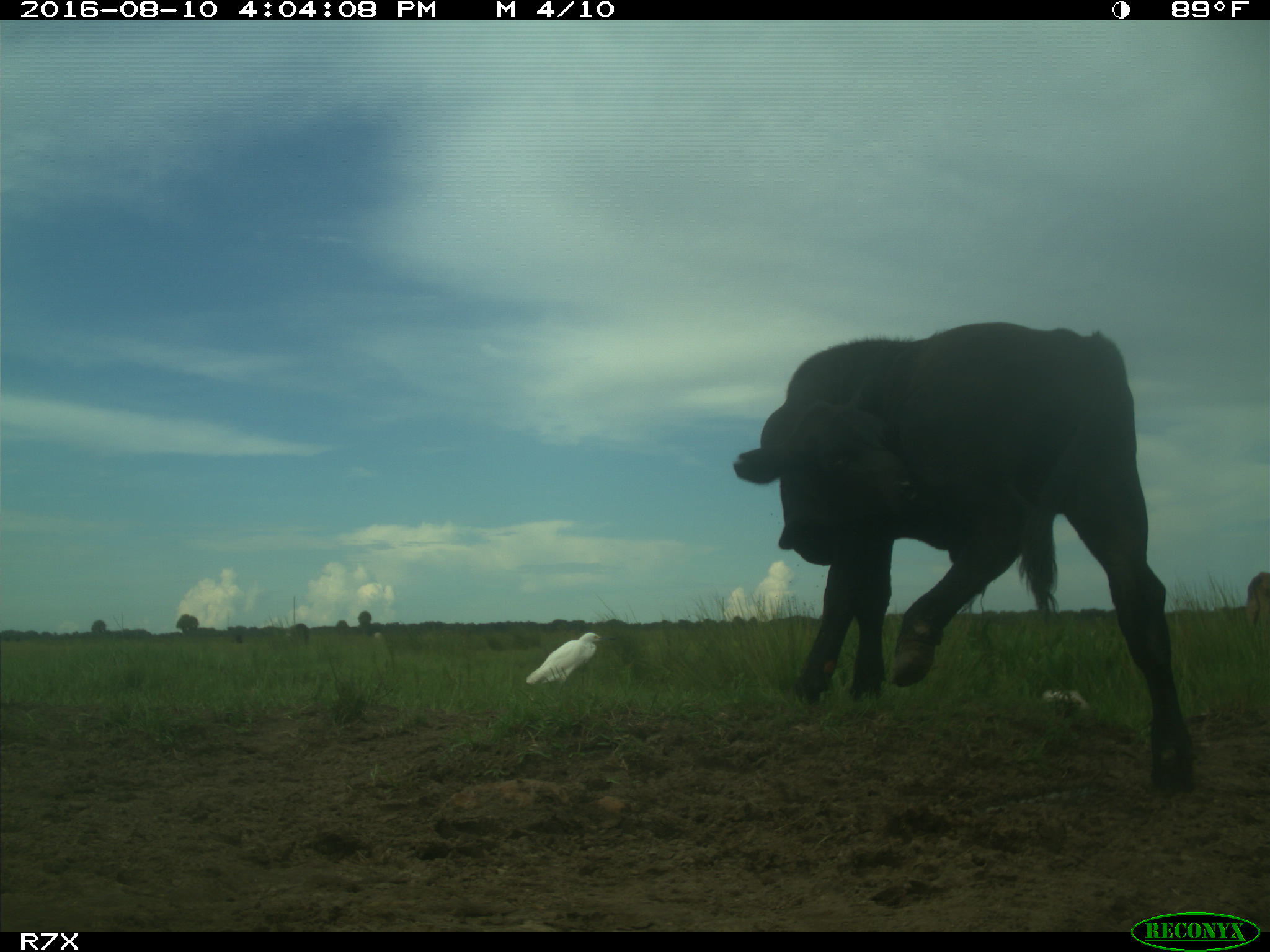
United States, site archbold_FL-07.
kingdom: Animalia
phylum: Chordata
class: Mammalia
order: Artiodactyla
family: Bovidae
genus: Bos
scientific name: Bos taurus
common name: domestic cow